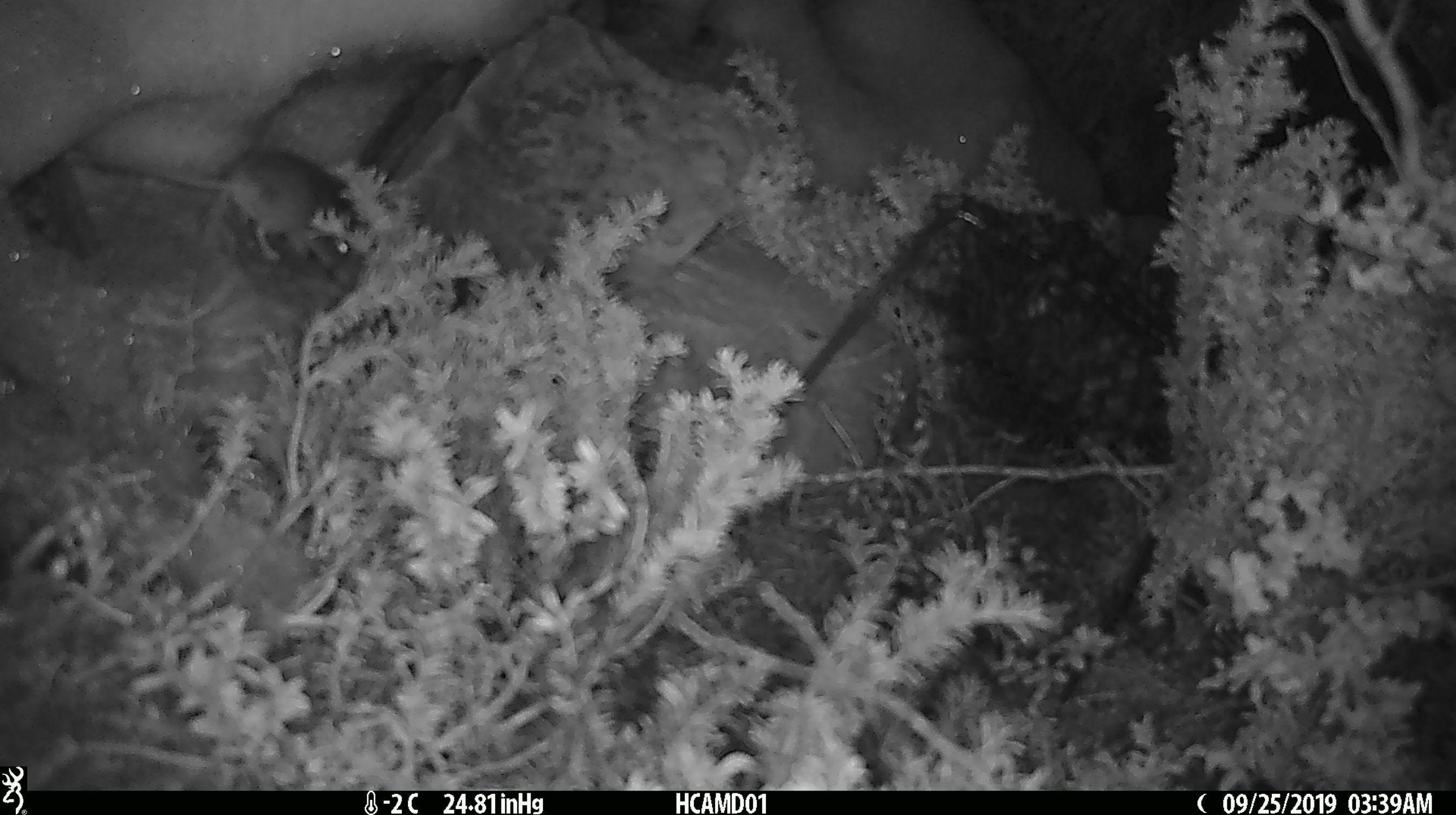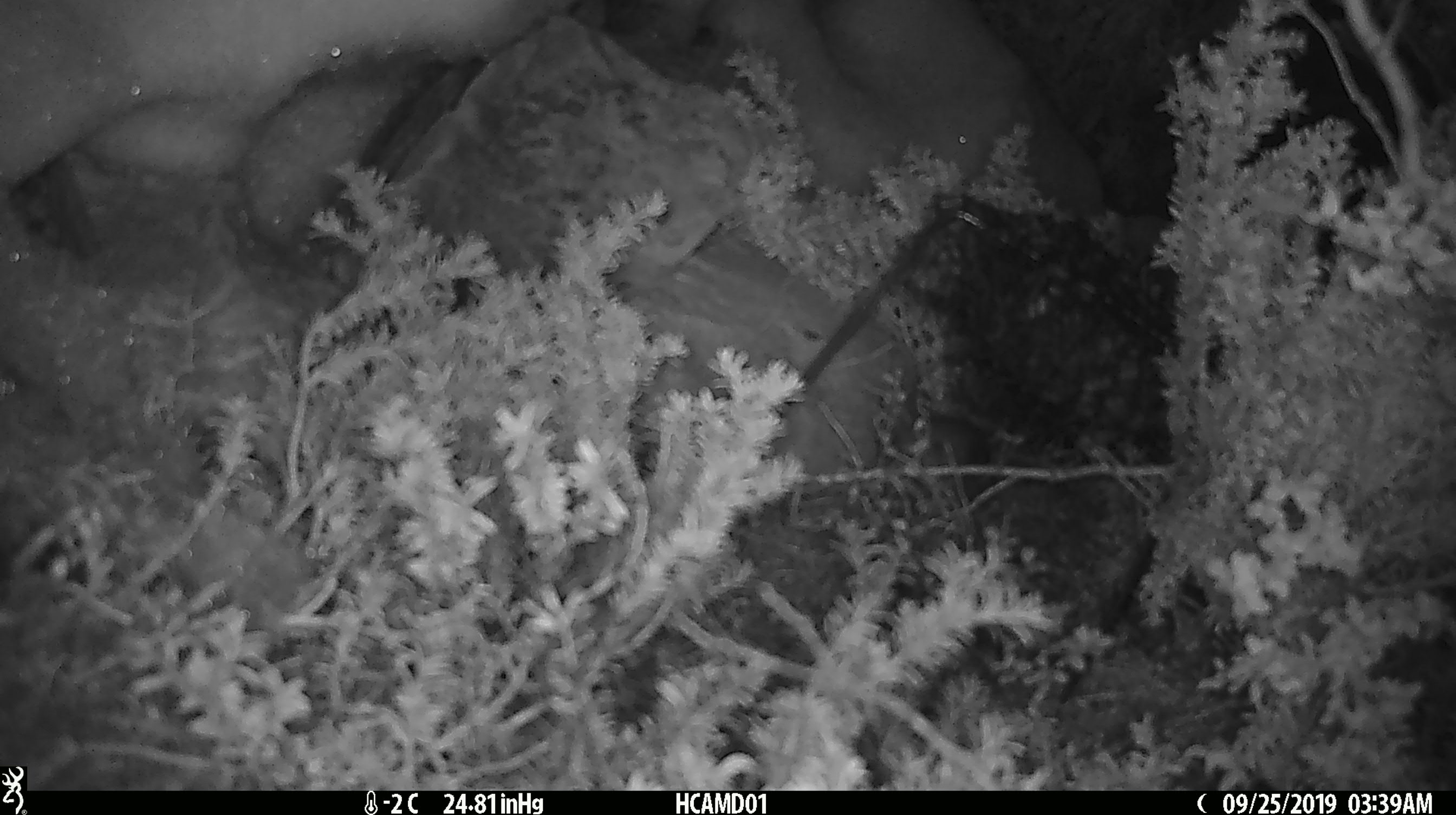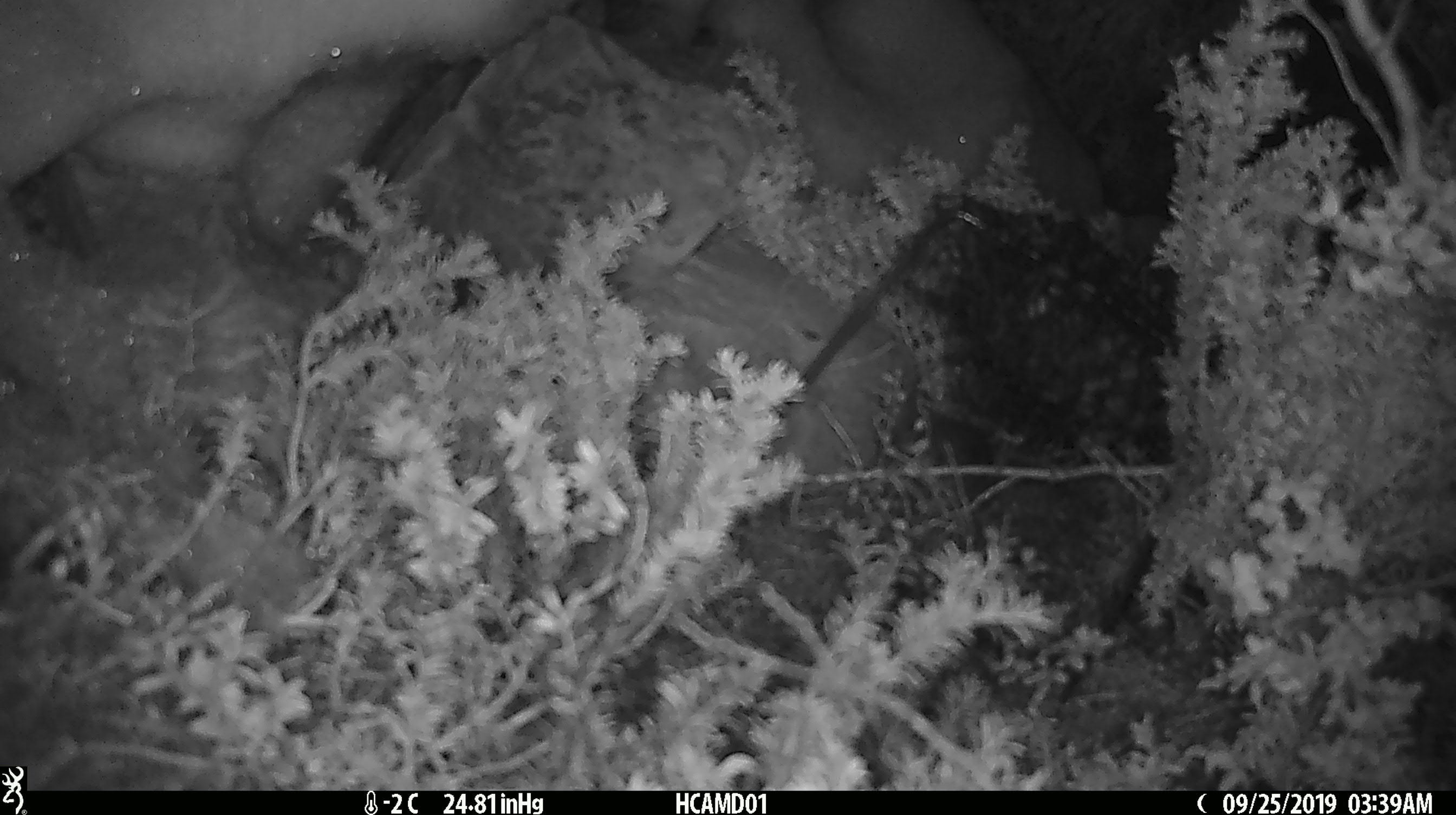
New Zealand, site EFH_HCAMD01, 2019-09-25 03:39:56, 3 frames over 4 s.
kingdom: Animalia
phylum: Chordata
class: Mammalia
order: Rodentia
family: Muridae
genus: Mus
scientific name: Mus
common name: mouse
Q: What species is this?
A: Mouse (Mus).